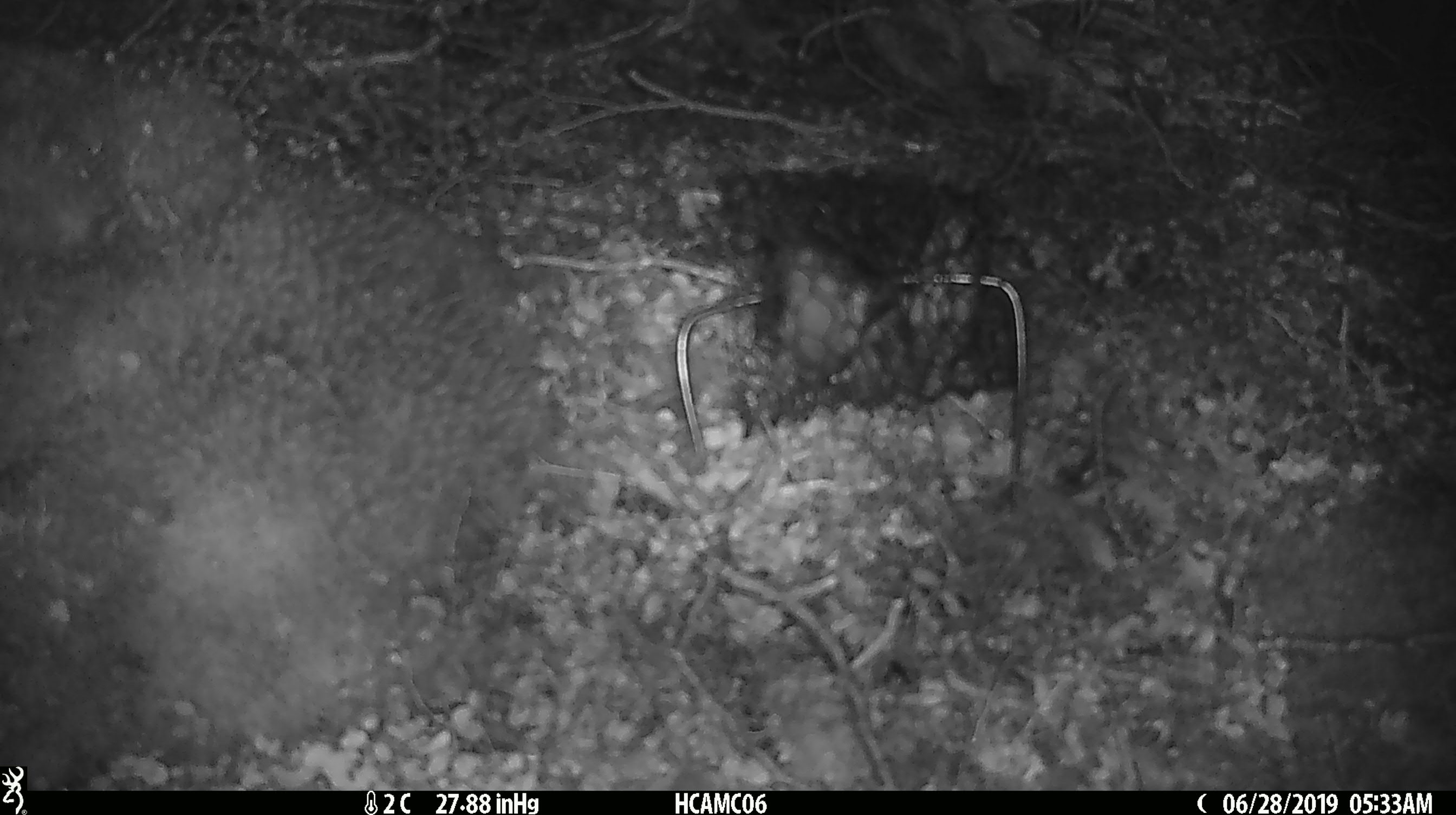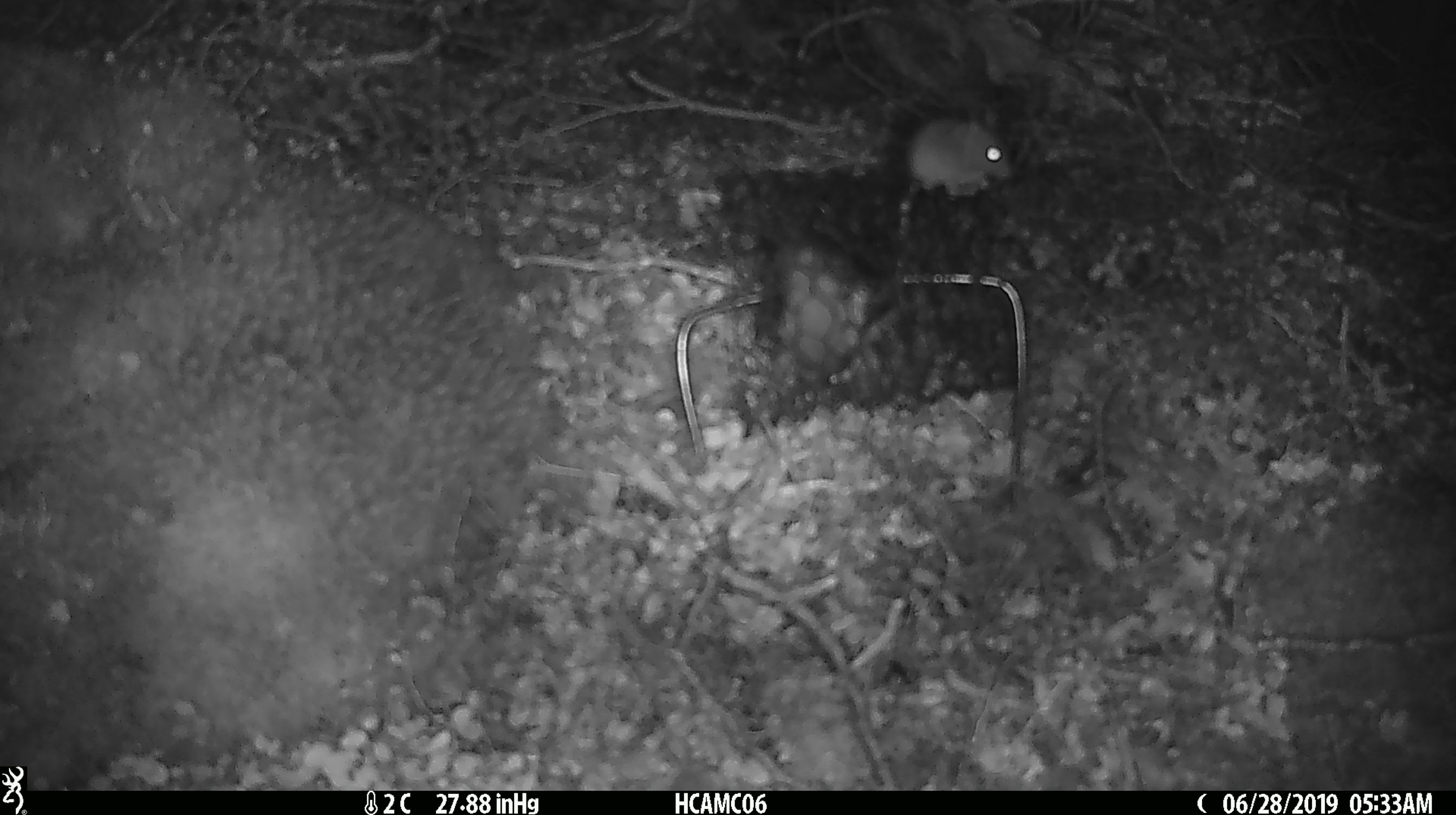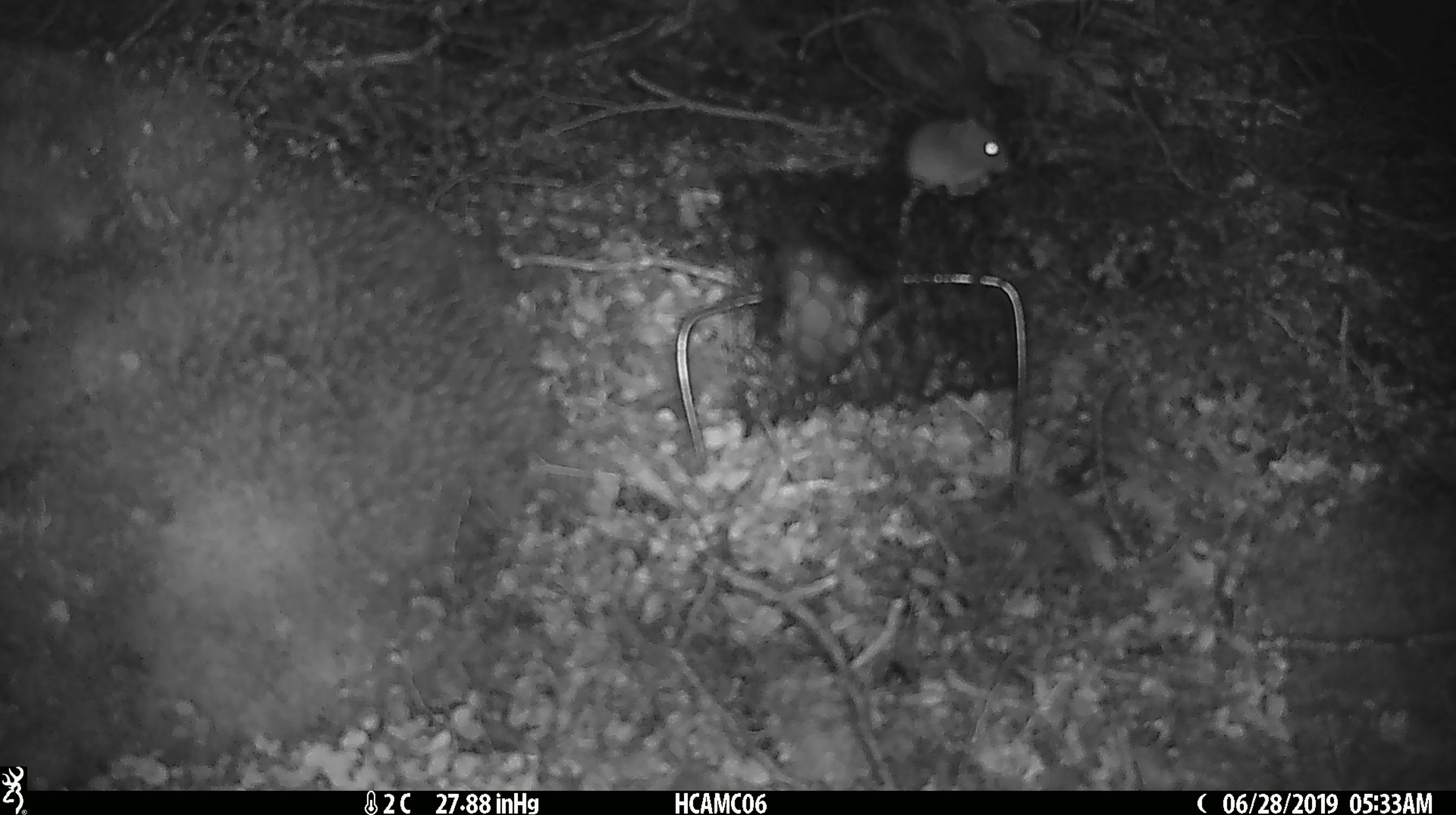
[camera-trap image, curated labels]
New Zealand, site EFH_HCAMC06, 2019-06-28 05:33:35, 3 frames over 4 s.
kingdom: Animalia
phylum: Chordata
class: Mammalia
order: Rodentia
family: Muridae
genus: Mus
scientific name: Mus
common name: mouse